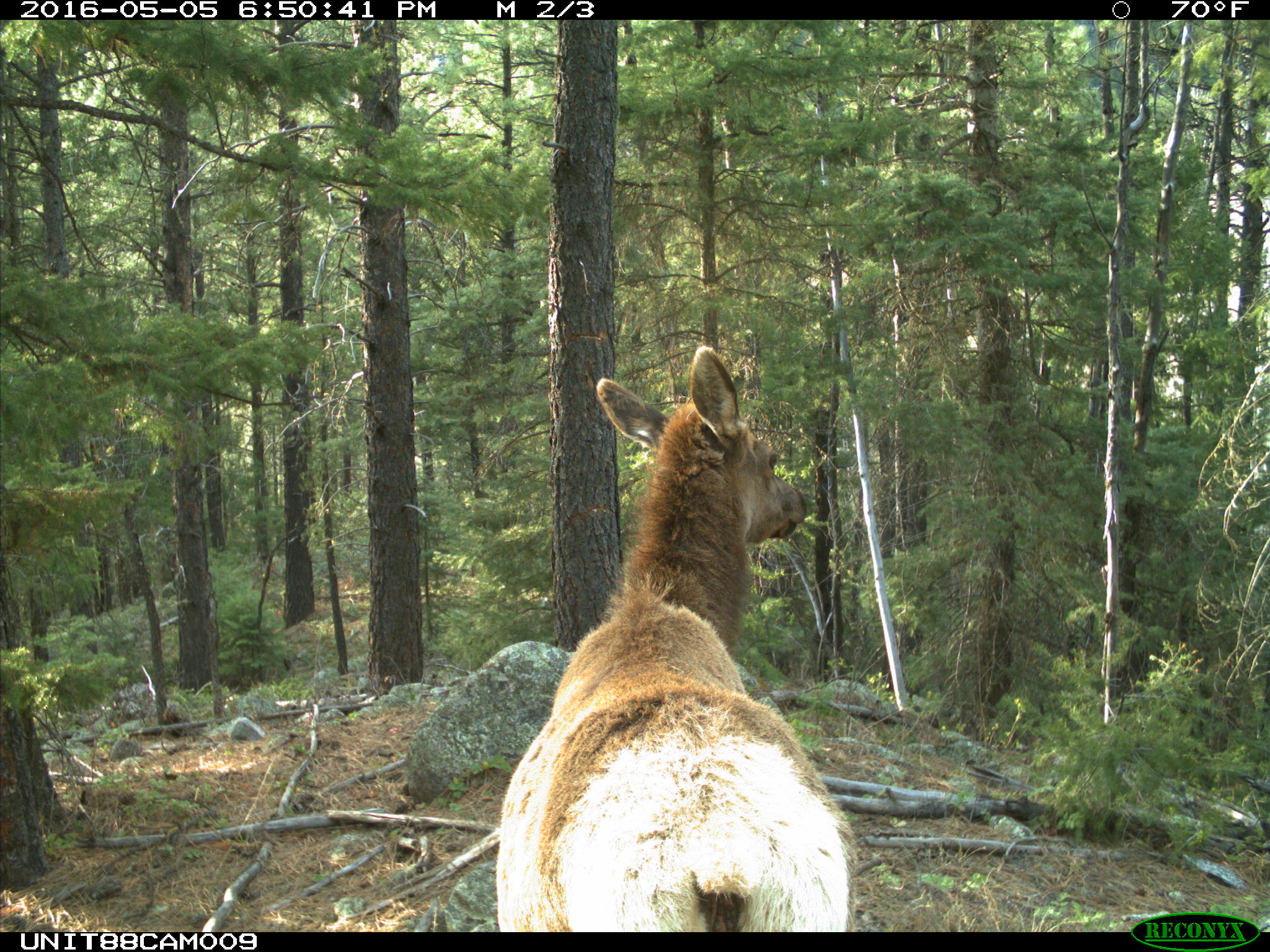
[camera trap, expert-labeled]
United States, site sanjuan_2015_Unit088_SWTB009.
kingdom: Animalia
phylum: Chordata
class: Mammalia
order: Artiodactyla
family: Cervidae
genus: Cervus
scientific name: Cervus elaphus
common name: red deer